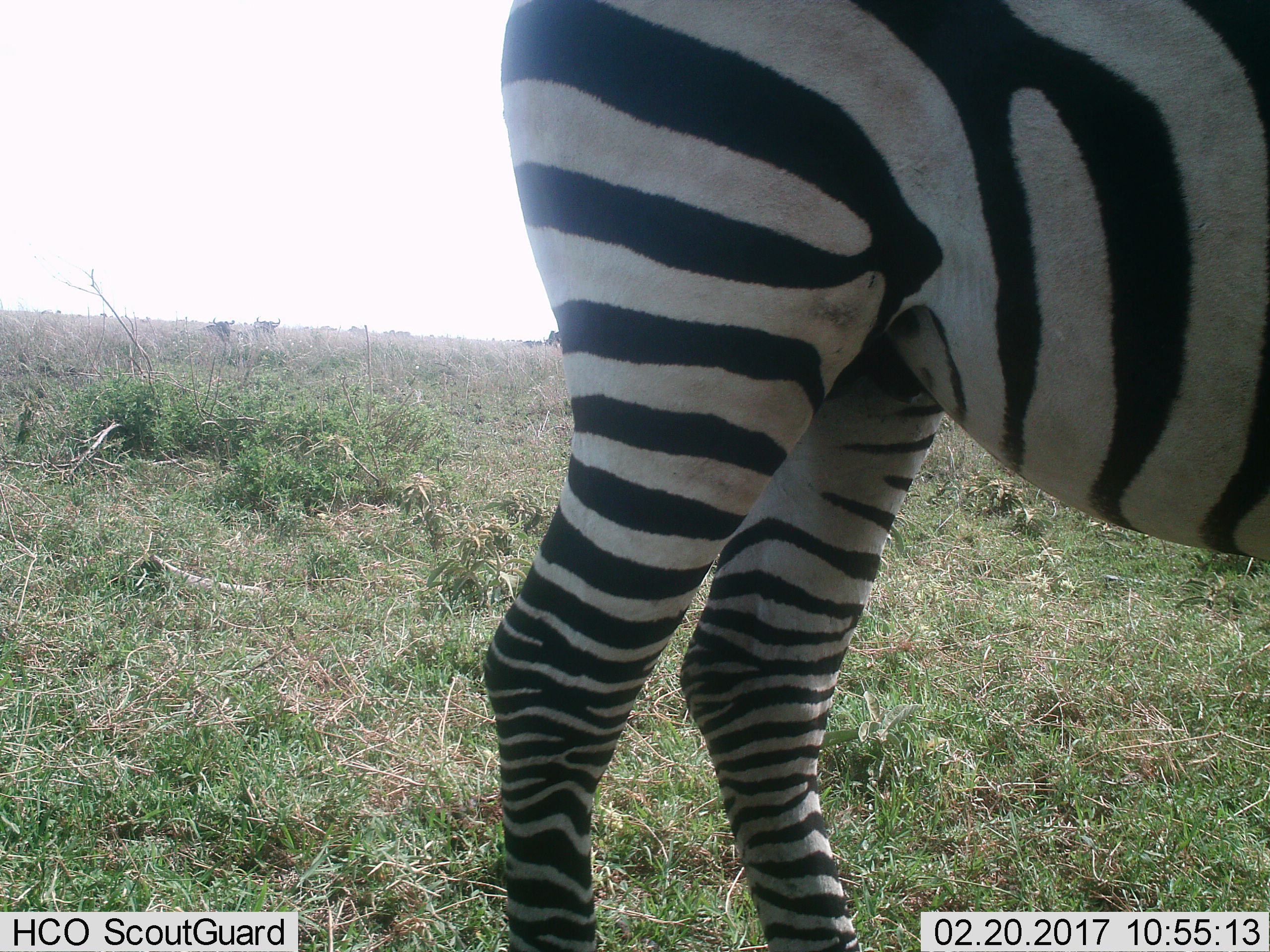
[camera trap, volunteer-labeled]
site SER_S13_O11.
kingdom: Animalia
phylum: Chordata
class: Mammalia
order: Perissodactyla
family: Equidae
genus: Equus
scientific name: Equus quagga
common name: plains zebra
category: zebraplains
Zebraplains (plains zebra) (Equus quagga), count 1. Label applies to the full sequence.